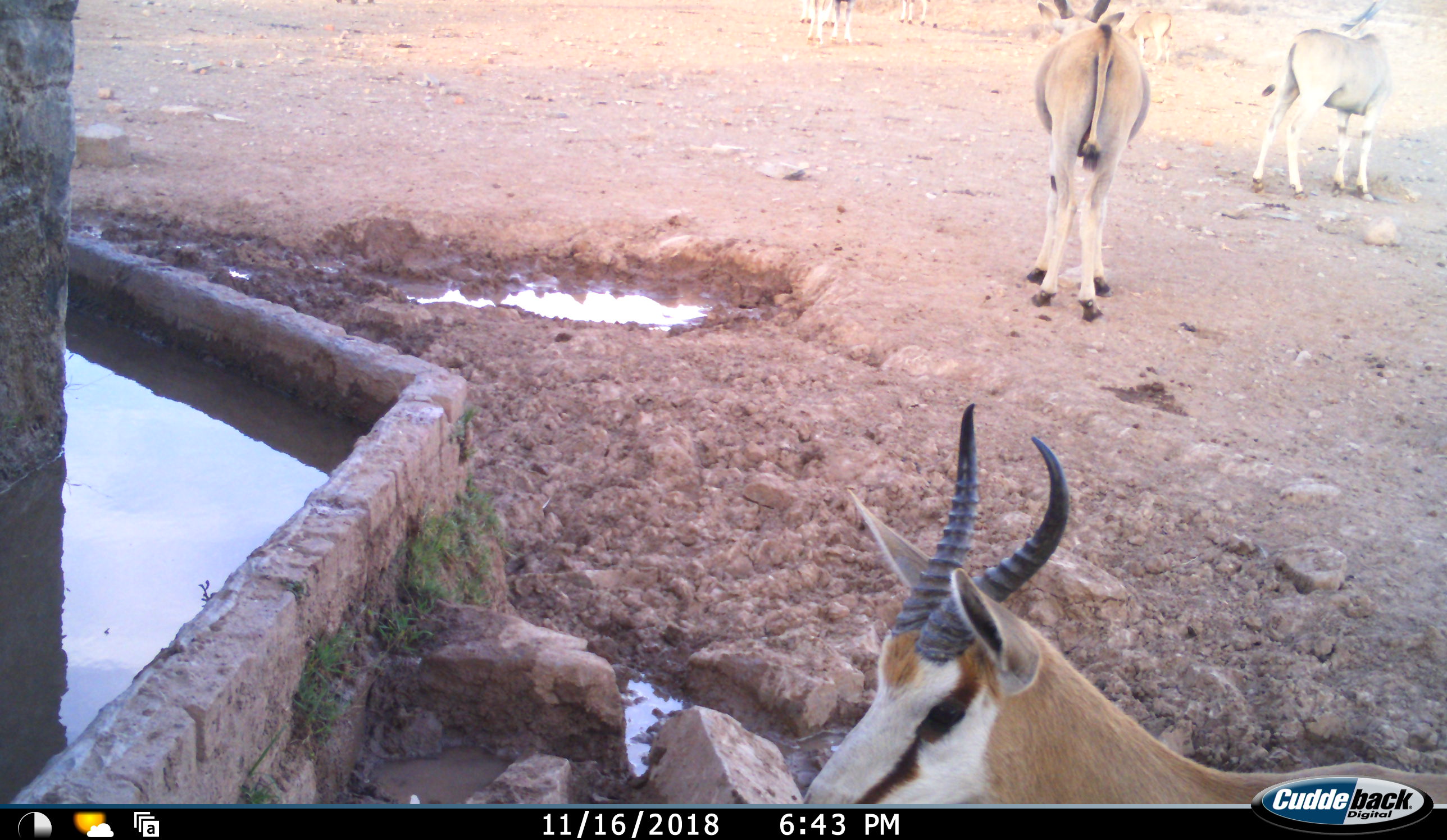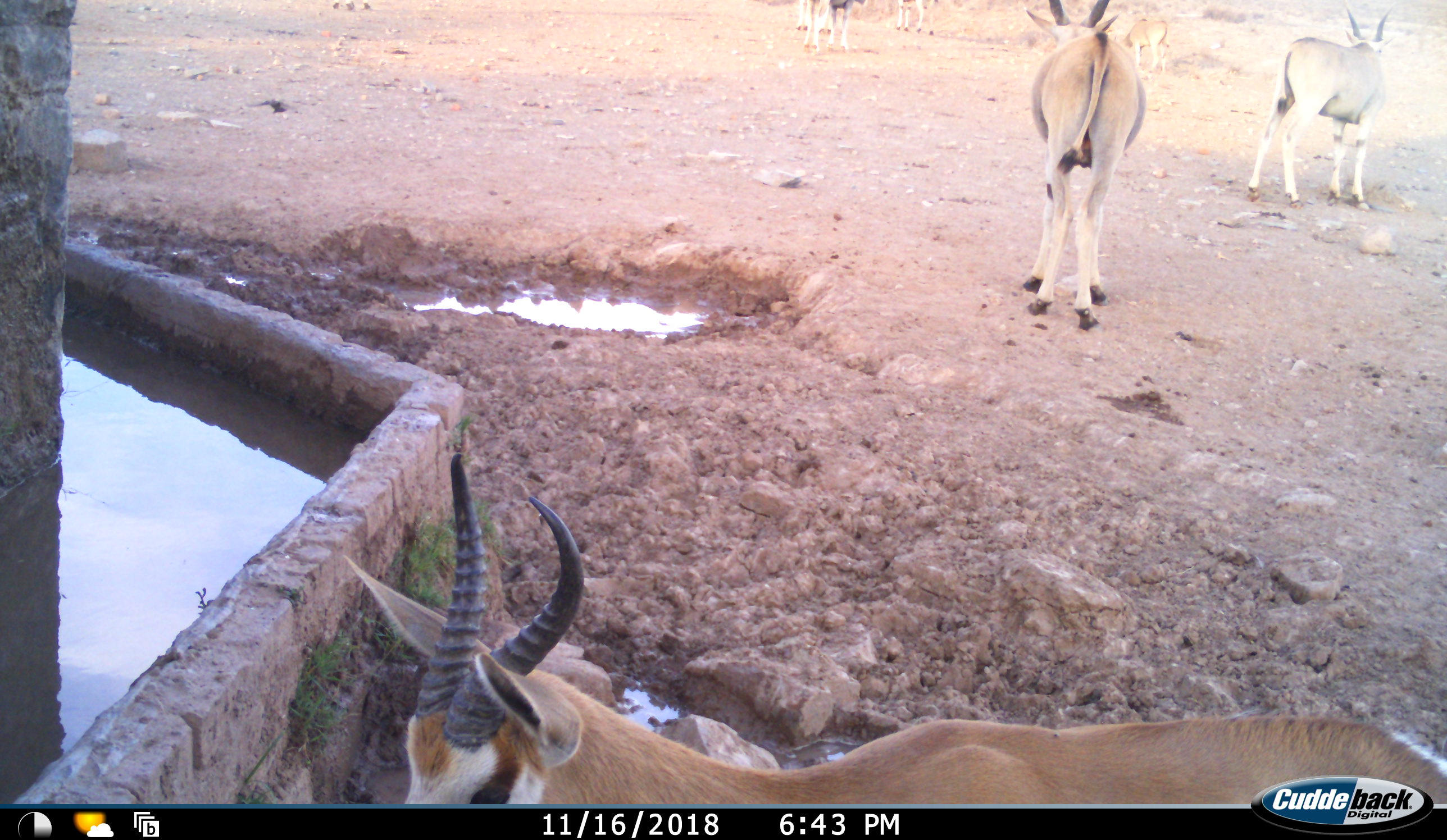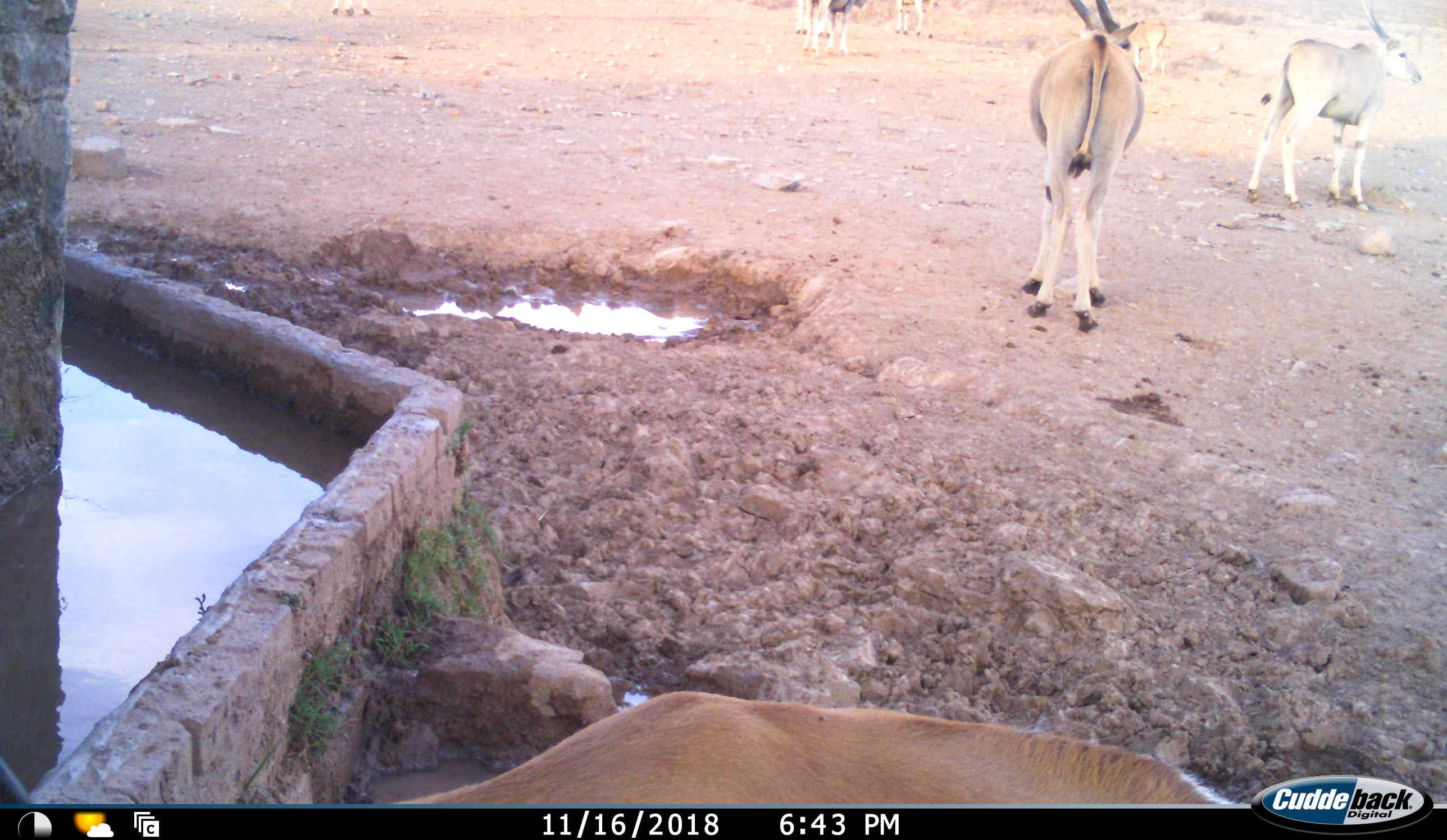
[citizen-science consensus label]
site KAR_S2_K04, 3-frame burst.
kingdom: Animalia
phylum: Chordata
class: Mammalia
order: Artiodactyla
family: Bovidae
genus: Tragelaphus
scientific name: Tragelaphus oryx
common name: eland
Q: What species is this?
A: Eland (Tragelaphus oryx).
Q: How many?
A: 6.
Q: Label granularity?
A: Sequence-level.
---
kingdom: Animalia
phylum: Chordata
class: Mammalia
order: Artiodactyla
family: Bovidae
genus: Antidorcas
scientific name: Antidorcas marsupialis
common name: springbok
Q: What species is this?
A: Springbok (Antidorcas marsupialis).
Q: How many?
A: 1.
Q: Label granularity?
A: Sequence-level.